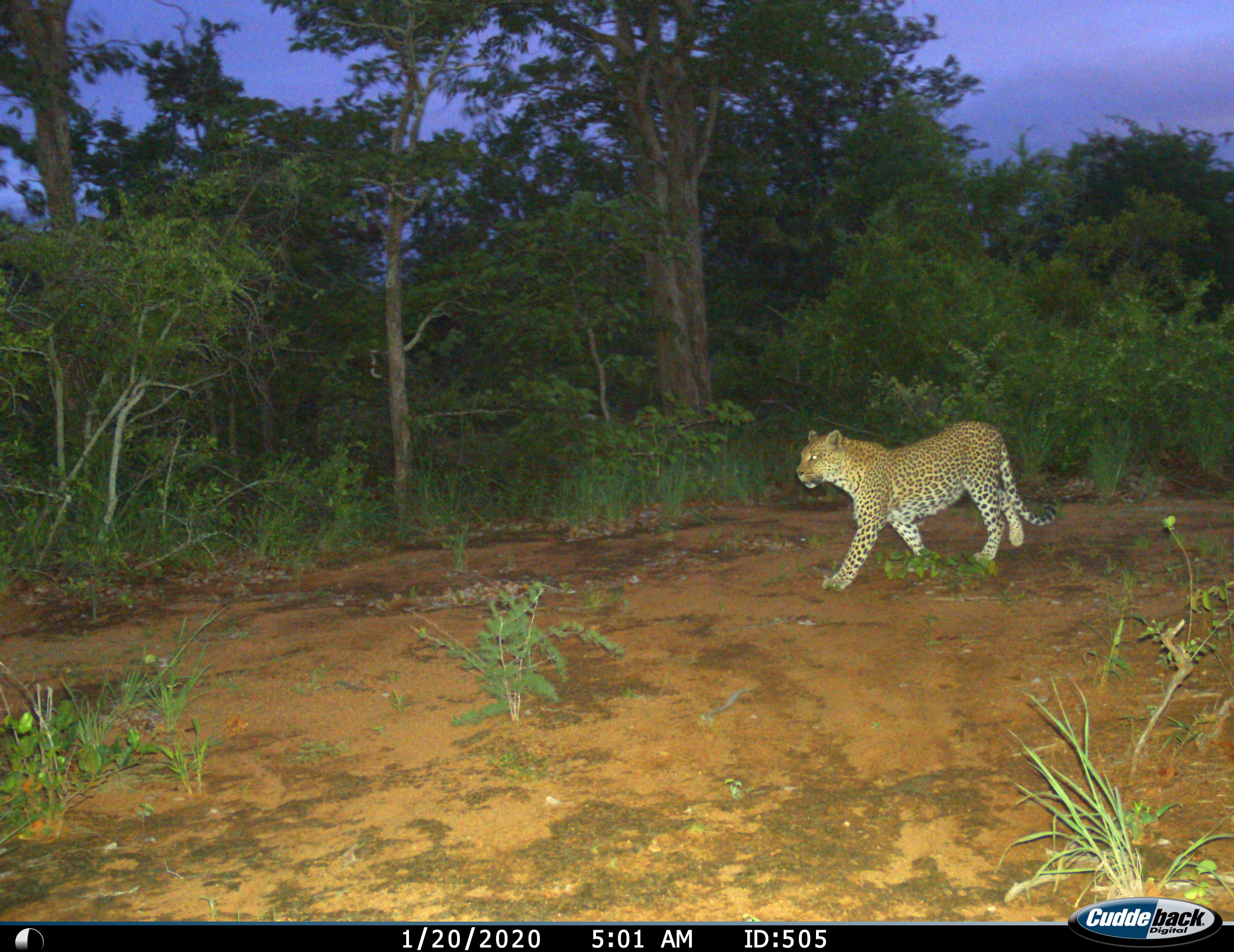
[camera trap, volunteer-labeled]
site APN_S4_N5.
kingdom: Animalia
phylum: Chordata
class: Mammalia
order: Carnivora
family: Felidae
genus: Panthera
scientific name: Panthera pardus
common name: leopard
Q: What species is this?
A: Leopard (Panthera pardus).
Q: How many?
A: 1.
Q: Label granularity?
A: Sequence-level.